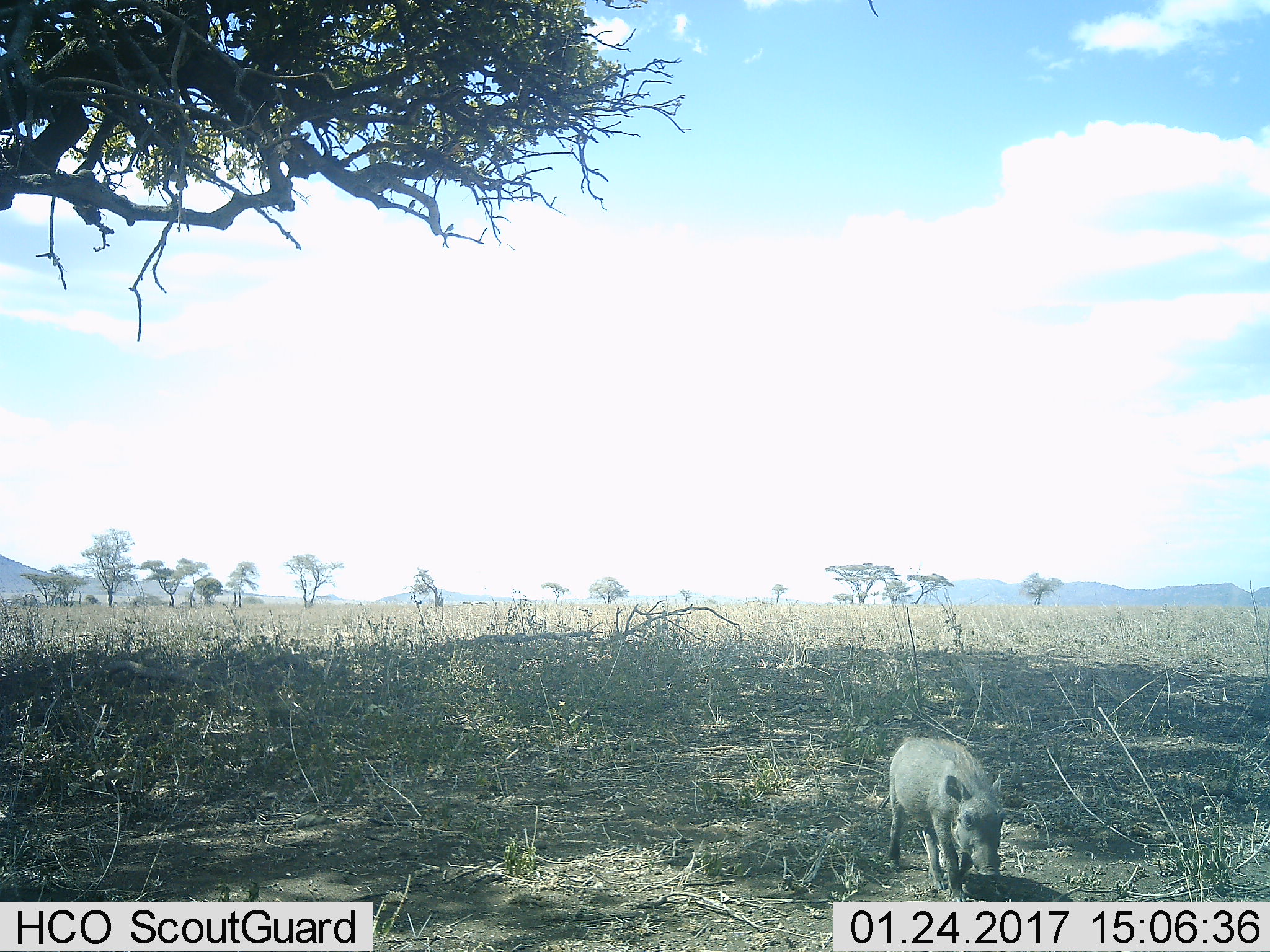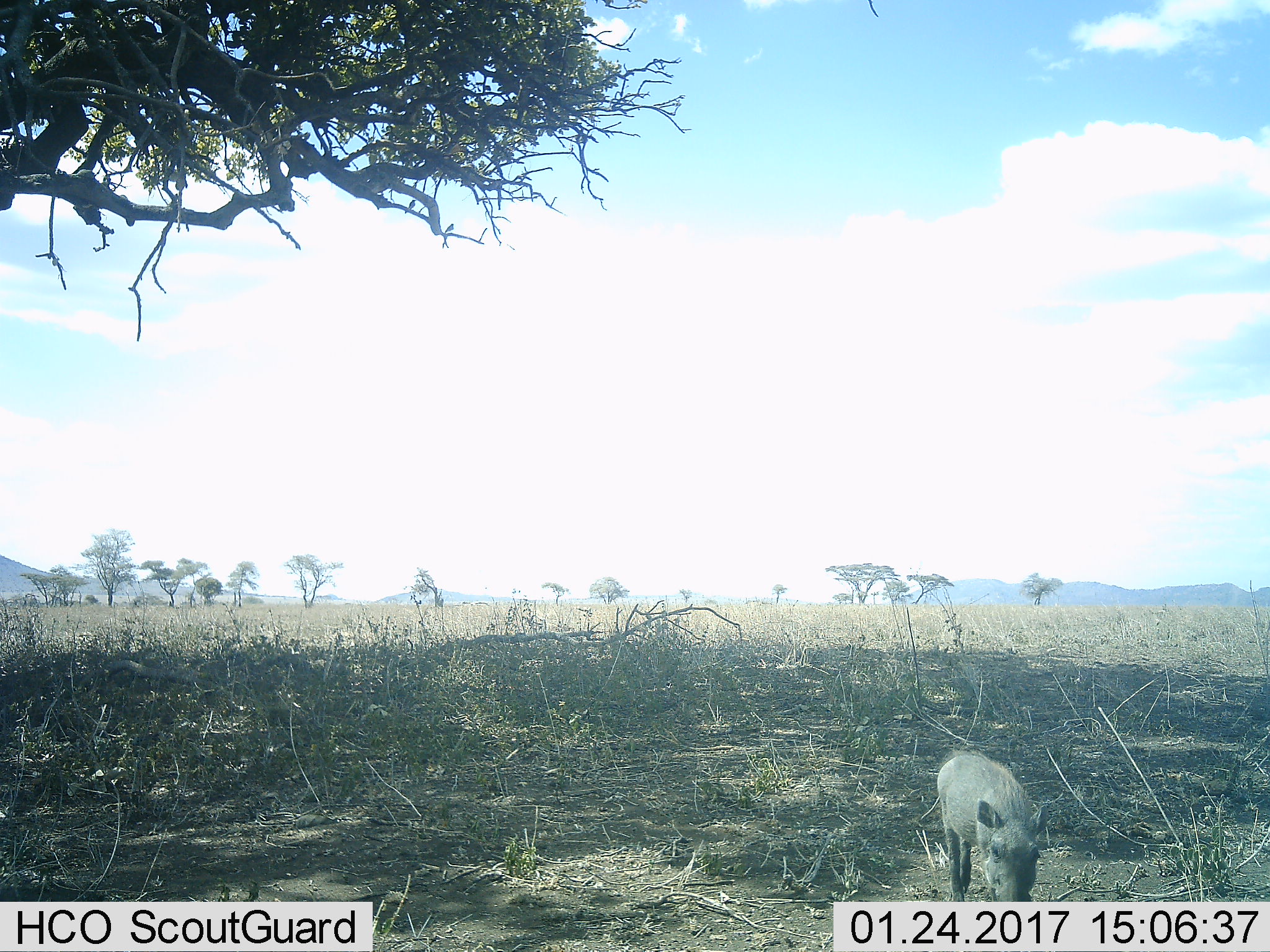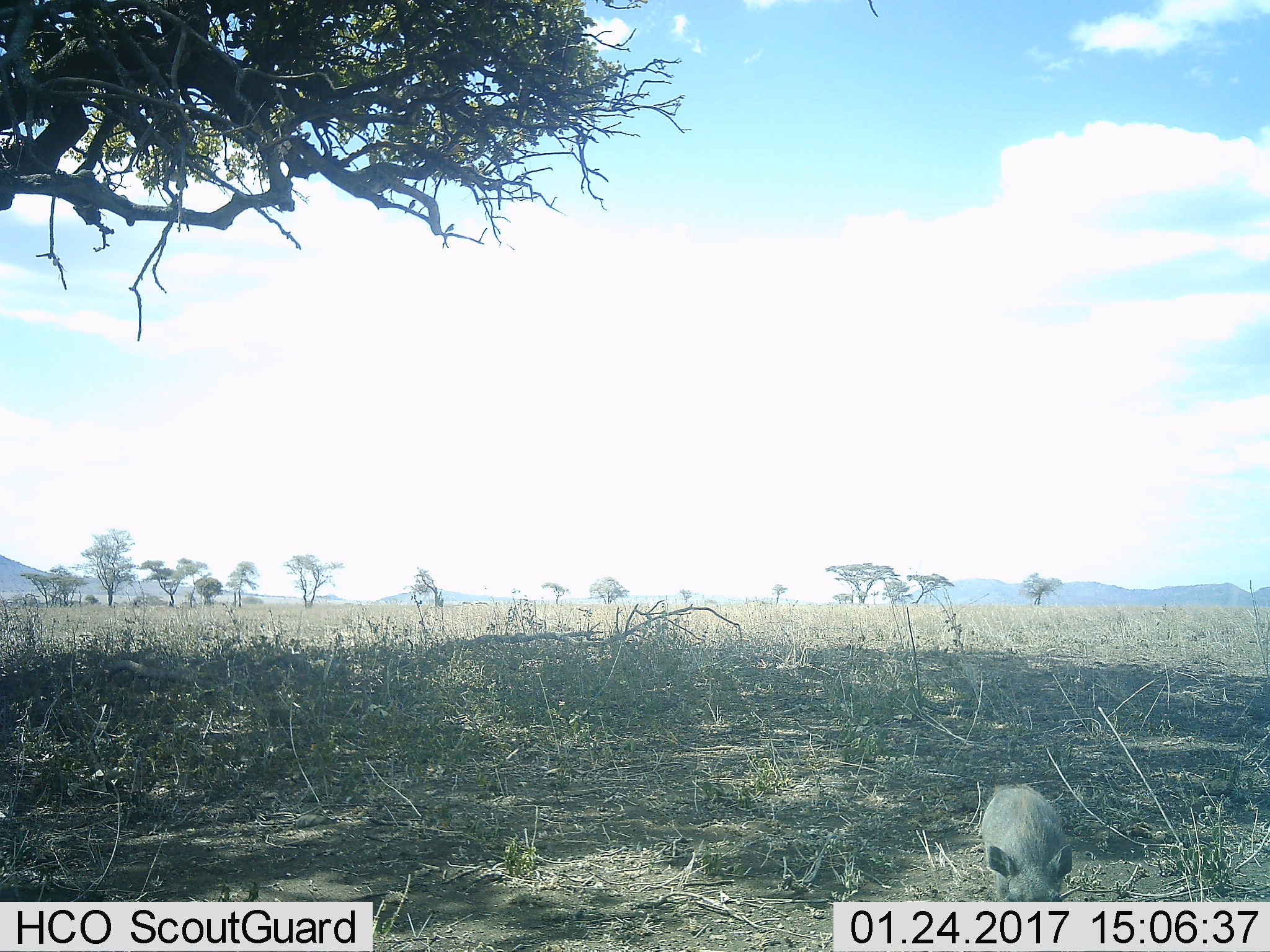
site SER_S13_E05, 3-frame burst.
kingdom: Animalia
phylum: Chordata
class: Mammalia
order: Artiodactyla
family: Suidae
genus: Phacochoerus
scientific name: Phacochoerus africanus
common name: warthog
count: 1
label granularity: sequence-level